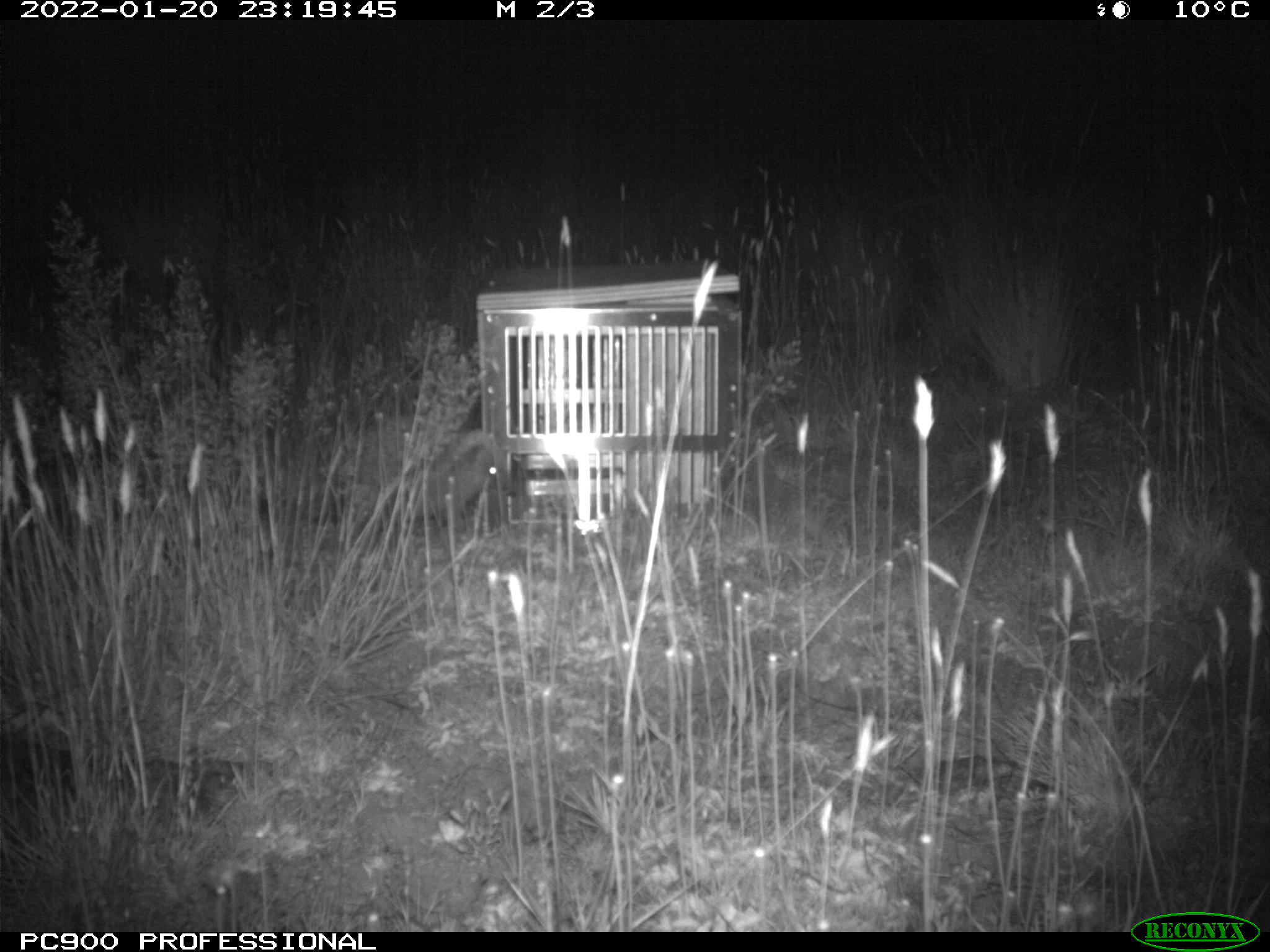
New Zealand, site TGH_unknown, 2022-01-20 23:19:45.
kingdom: Animalia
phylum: Chordata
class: Mammalia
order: Eulipotyphla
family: Erinaceidae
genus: Erinaceus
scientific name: Erinaceus europaeus europaeus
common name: european hedgehog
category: hedgehog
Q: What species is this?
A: Hedgehog (european hedgehog) (Erinaceus europaeus europaeus).